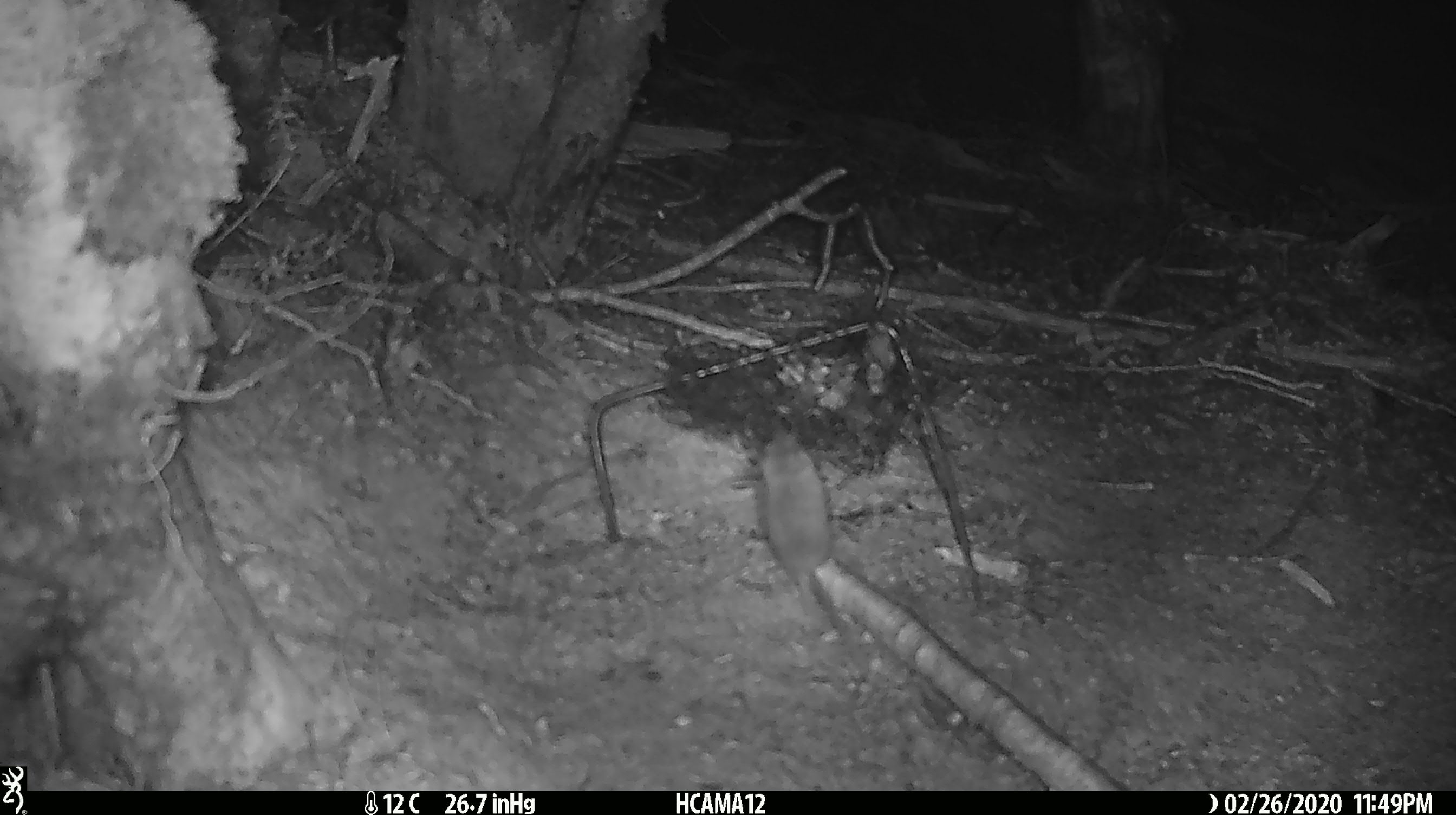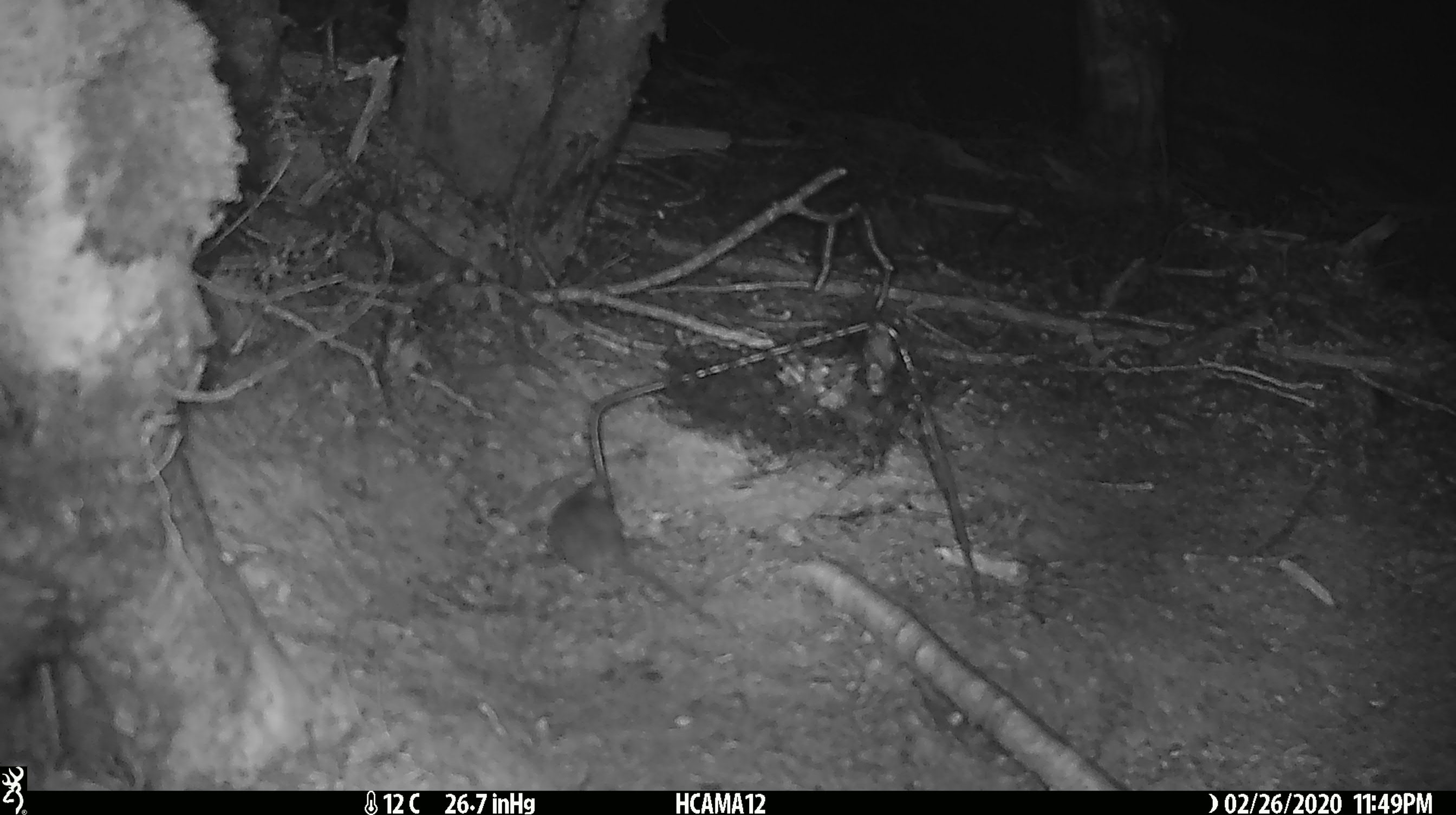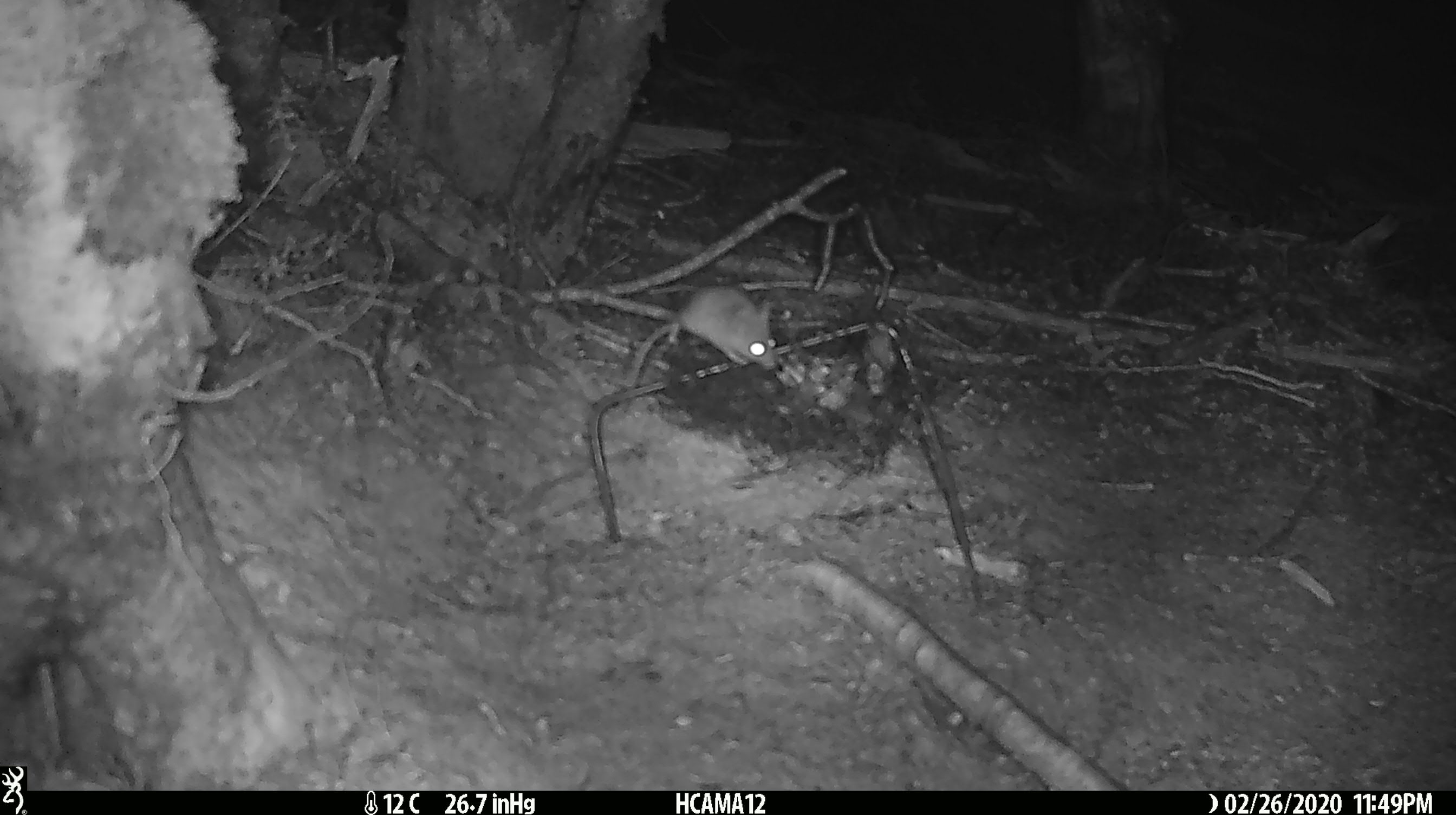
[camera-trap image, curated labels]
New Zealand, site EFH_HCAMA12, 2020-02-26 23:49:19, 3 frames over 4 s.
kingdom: Animalia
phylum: Chordata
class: Mammalia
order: Rodentia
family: Muridae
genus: Mus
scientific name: Mus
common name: mouse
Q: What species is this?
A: Mouse (Mus).